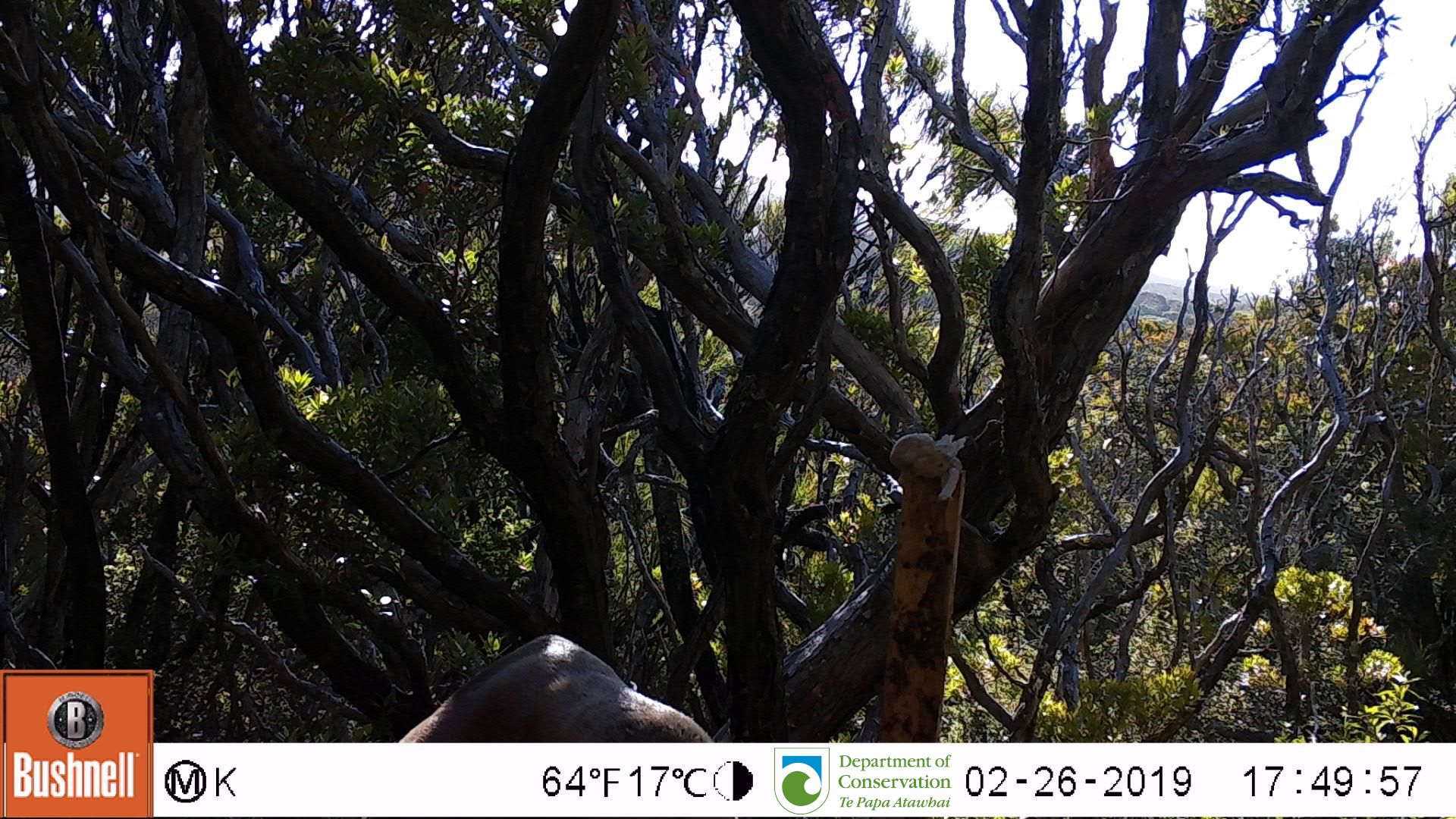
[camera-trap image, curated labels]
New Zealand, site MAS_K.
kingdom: Animalia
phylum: Chordata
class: Mammalia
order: Carnivora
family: Otariidae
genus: Phocarctos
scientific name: Phocarctos hookeri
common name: new zealand sea lion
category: sealion